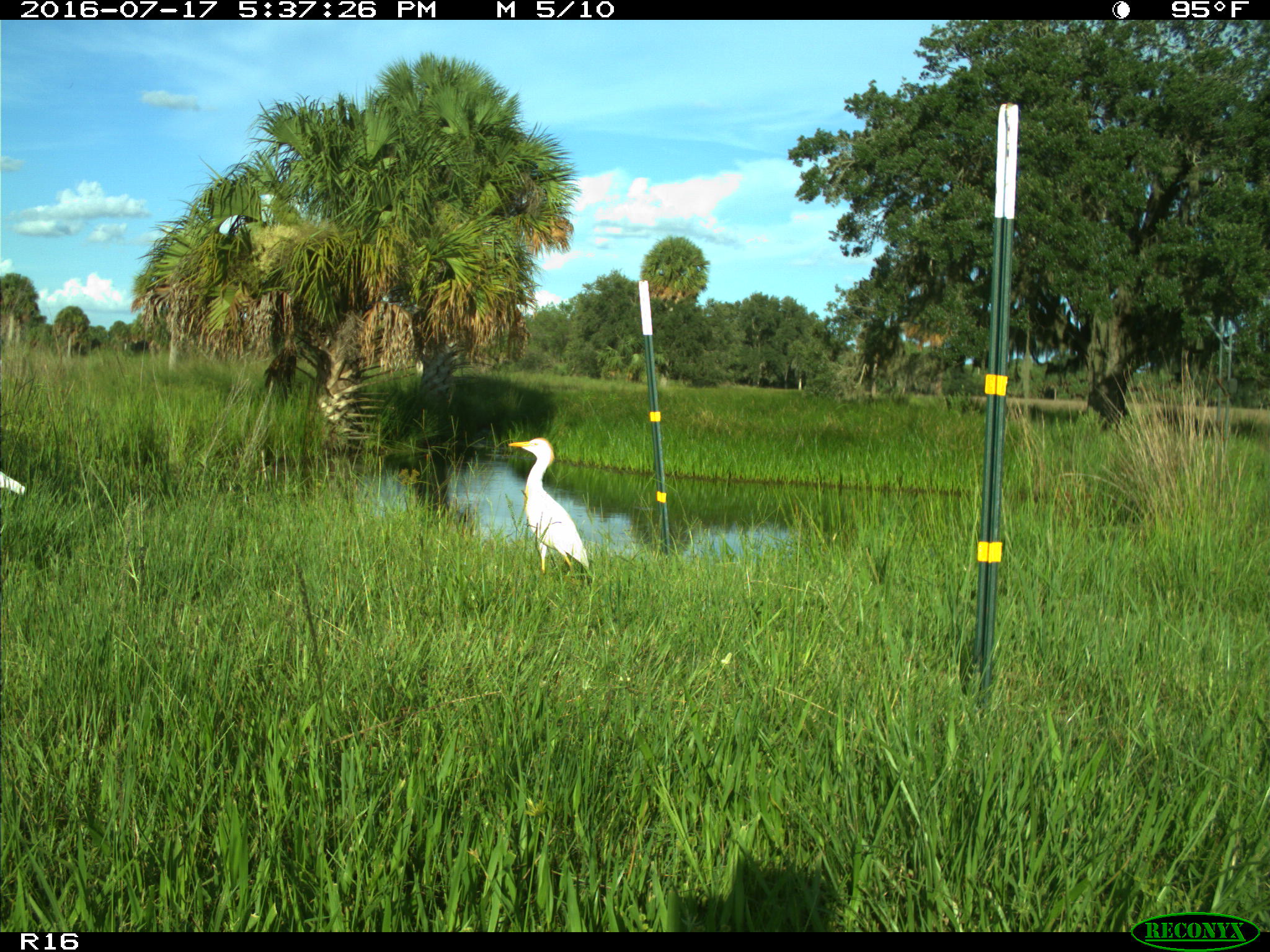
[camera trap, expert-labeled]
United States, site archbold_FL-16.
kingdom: Animalia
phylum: Chordata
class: Aves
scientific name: Aves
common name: birds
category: unidentified bird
Unidentified bird (birds) (Aves).